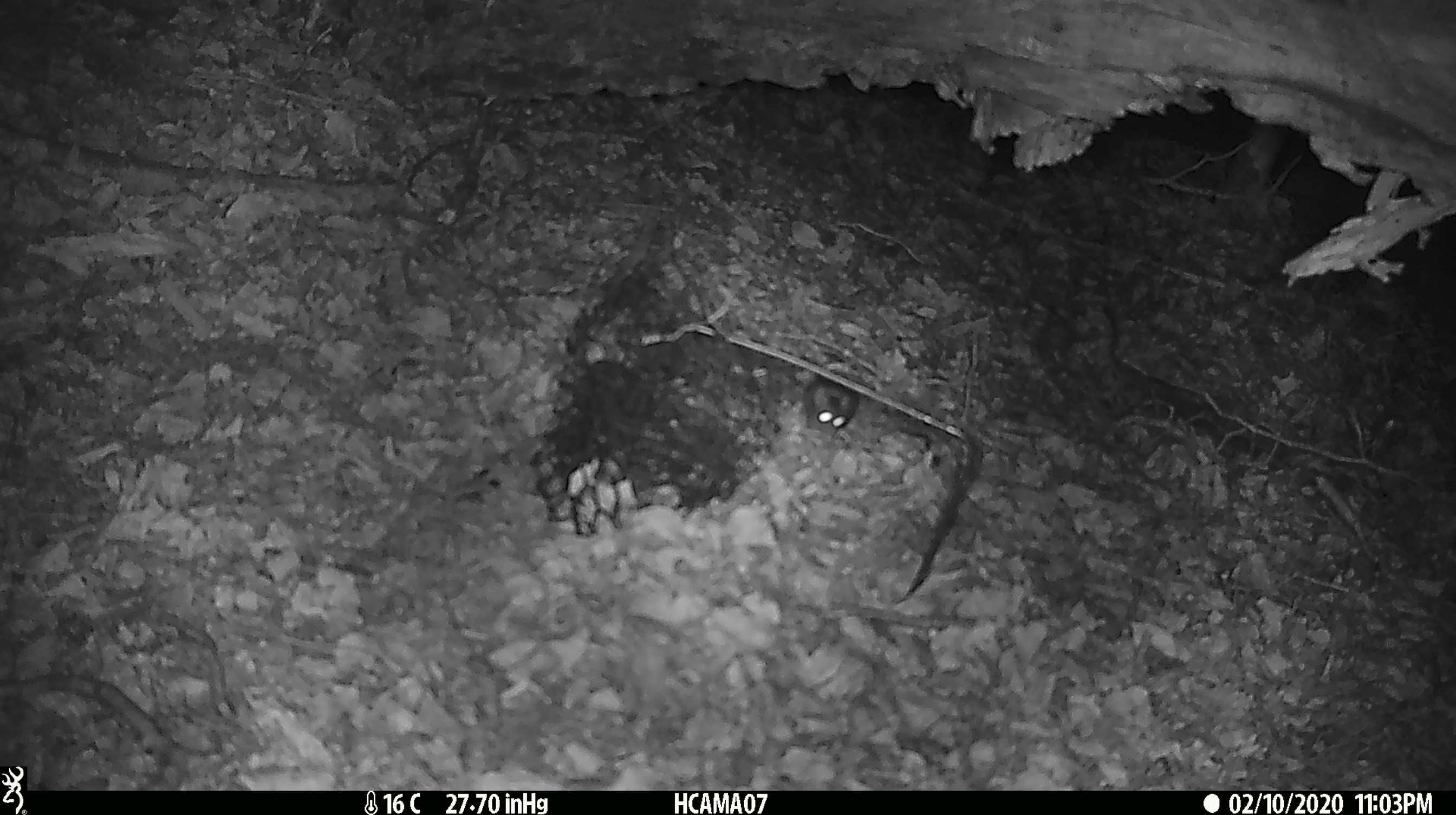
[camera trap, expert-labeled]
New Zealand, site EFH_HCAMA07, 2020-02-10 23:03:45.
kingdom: Animalia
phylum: Chordata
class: Mammalia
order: Rodentia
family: Muridae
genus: Mus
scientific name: Mus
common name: mouse